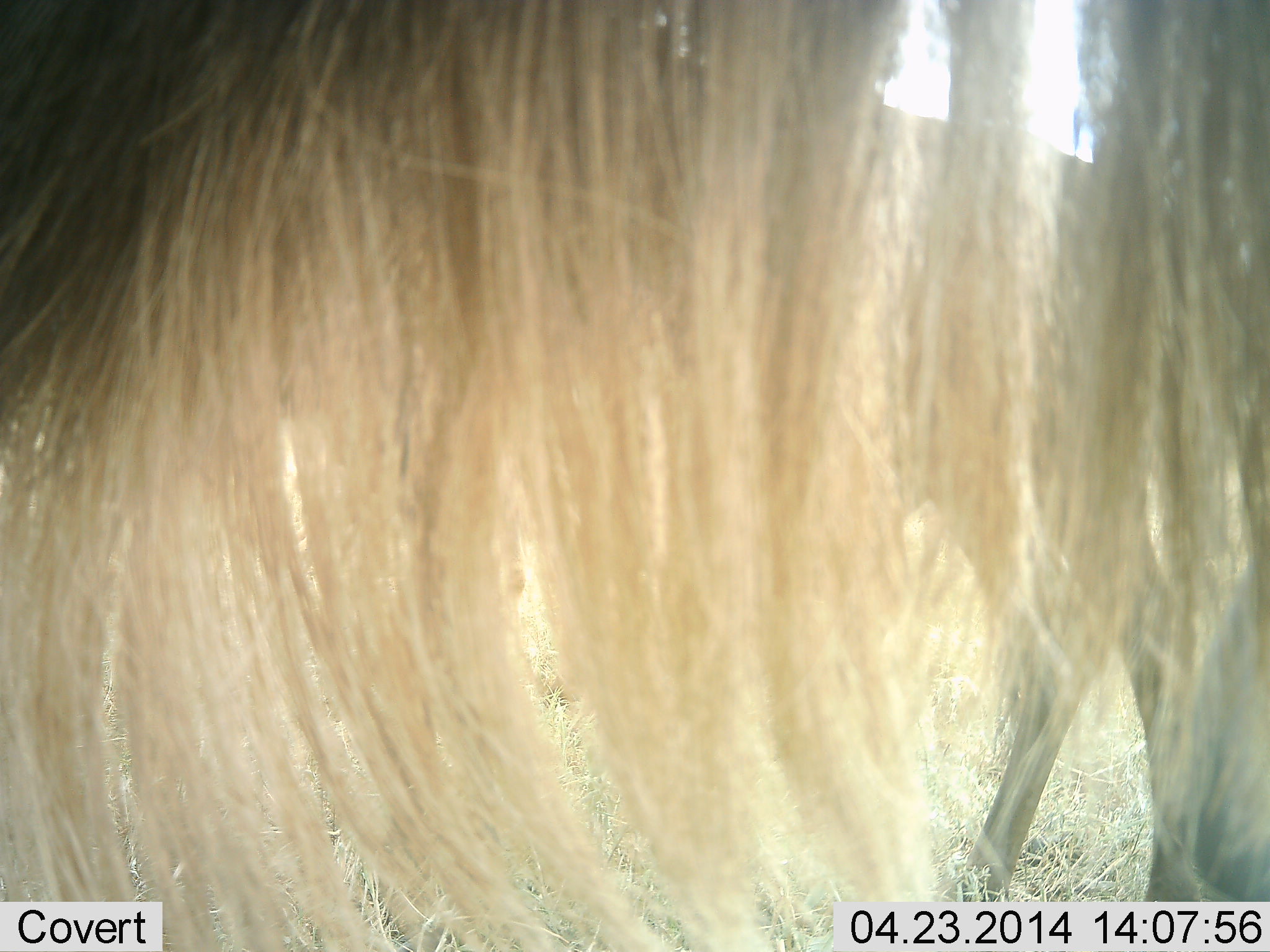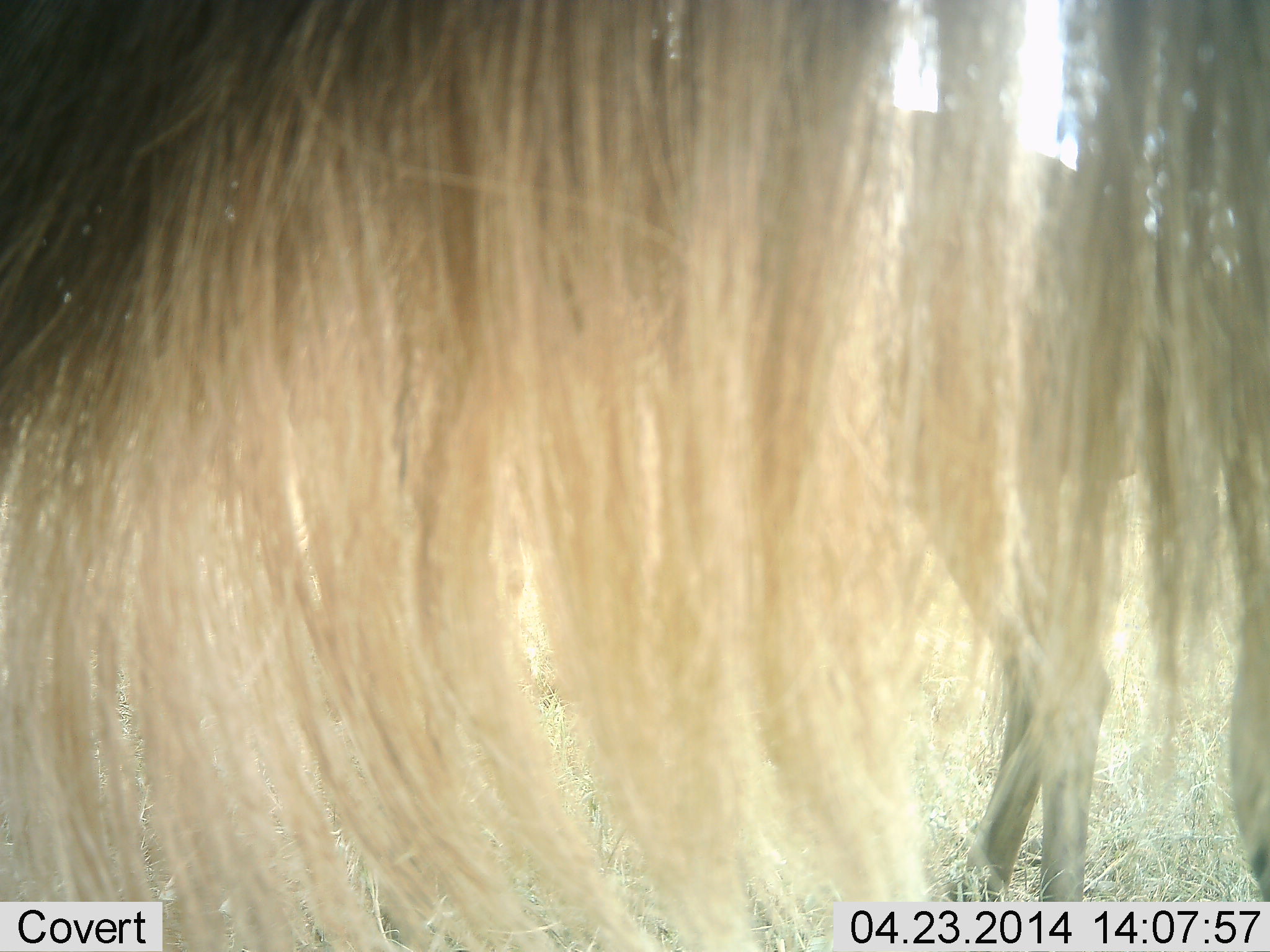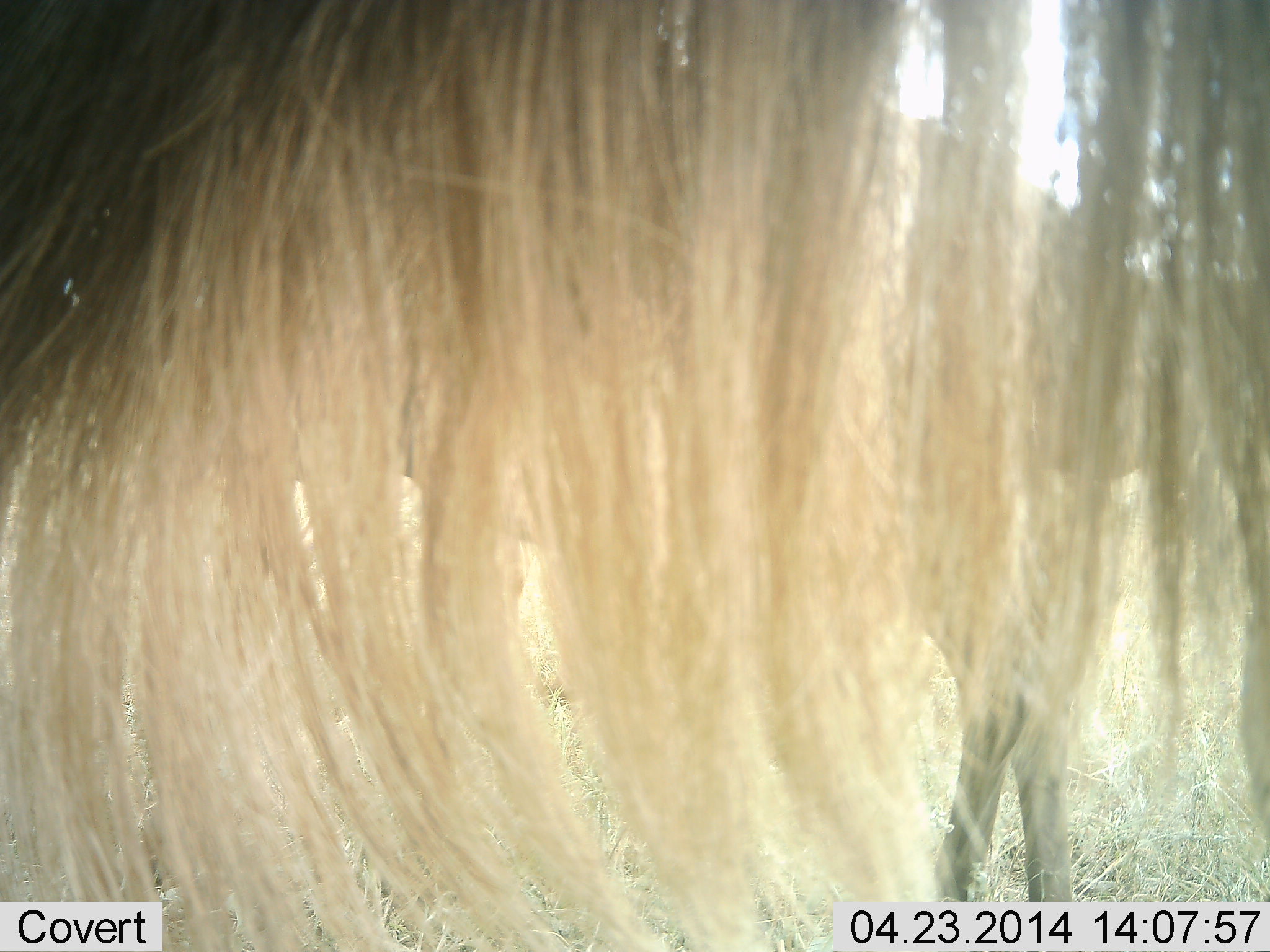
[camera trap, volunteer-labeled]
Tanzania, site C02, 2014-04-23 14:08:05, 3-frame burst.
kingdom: Animalia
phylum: Chordata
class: Mammalia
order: Artiodactyla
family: Bovidae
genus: Connochaetes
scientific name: Connochaetes taurinus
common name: blue wildebeest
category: wildebeest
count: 2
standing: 100%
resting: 0%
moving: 0%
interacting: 0%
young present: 10%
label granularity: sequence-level